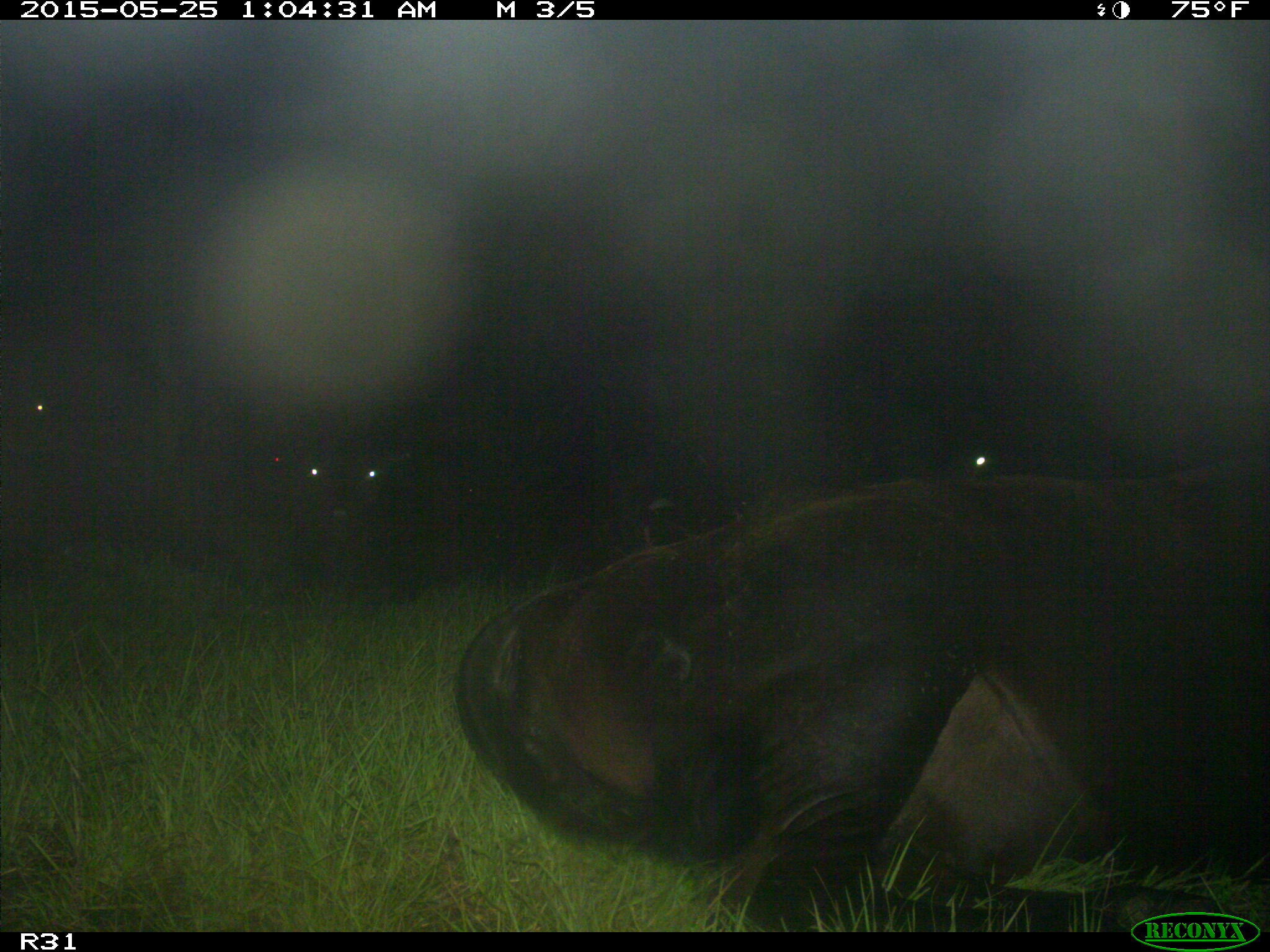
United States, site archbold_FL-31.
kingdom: Animalia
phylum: Chordata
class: Mammalia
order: Artiodactyla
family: Bovidae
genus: Bos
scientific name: Bos taurus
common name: domestic cow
Bos taurus (domestic cow).